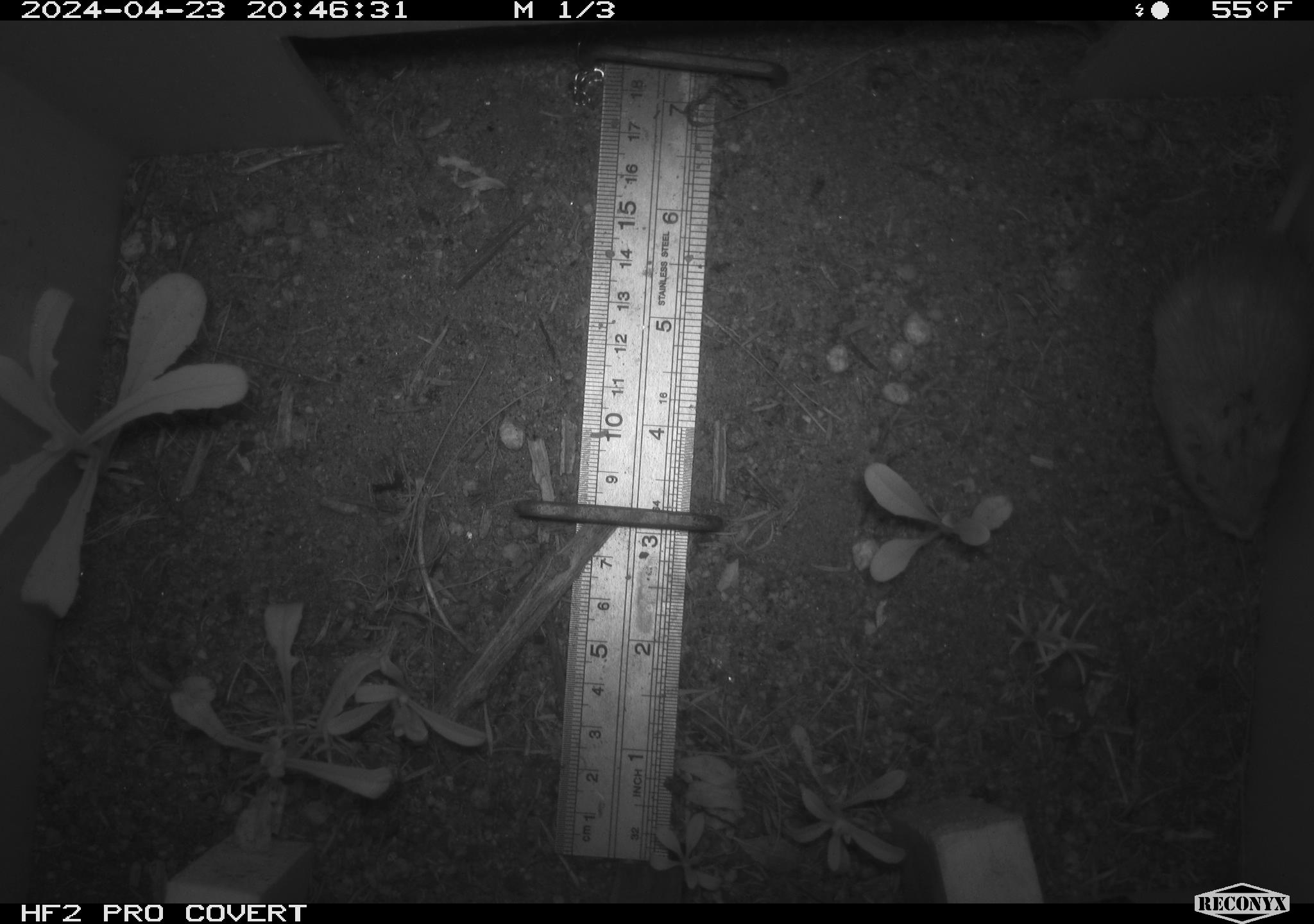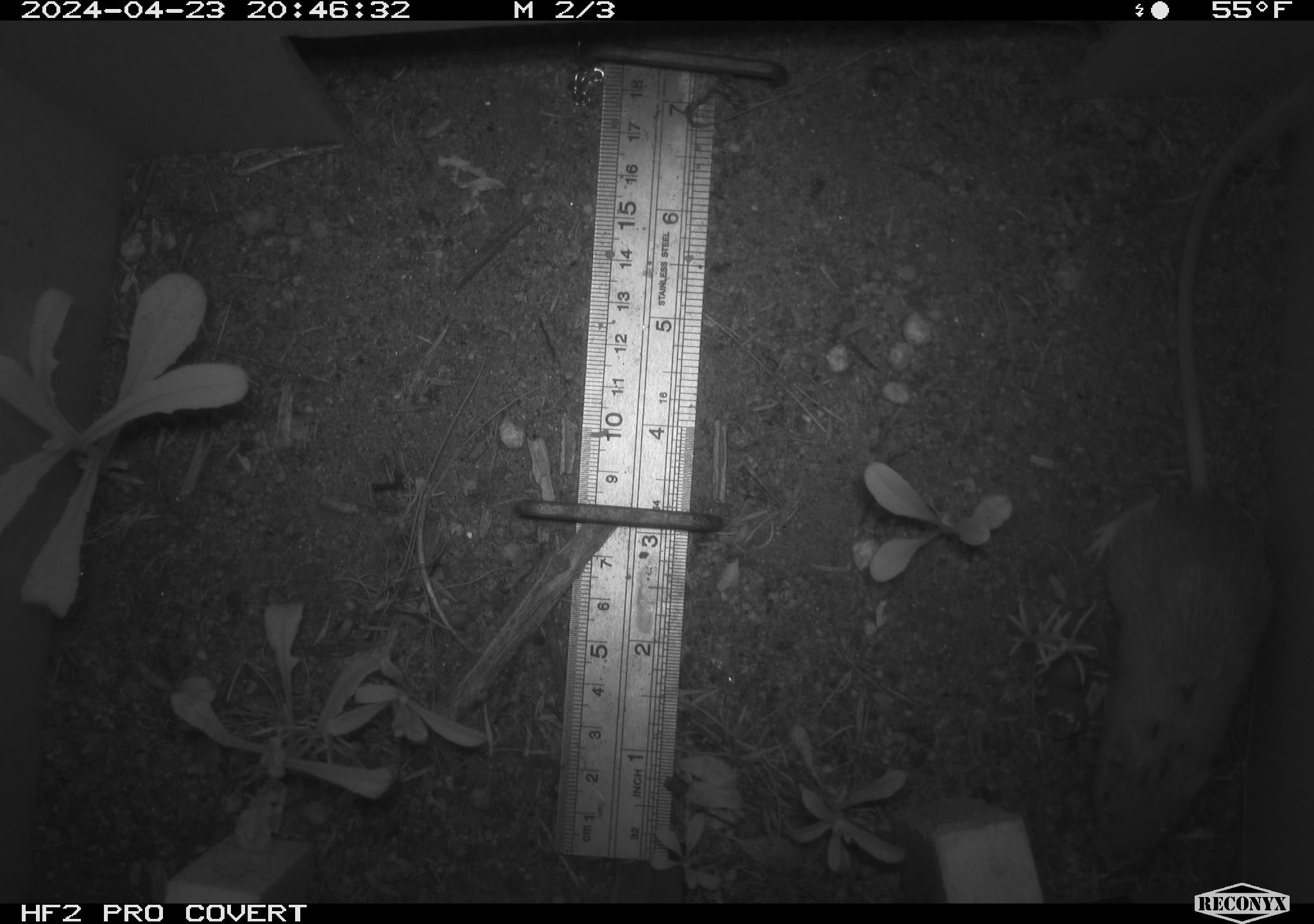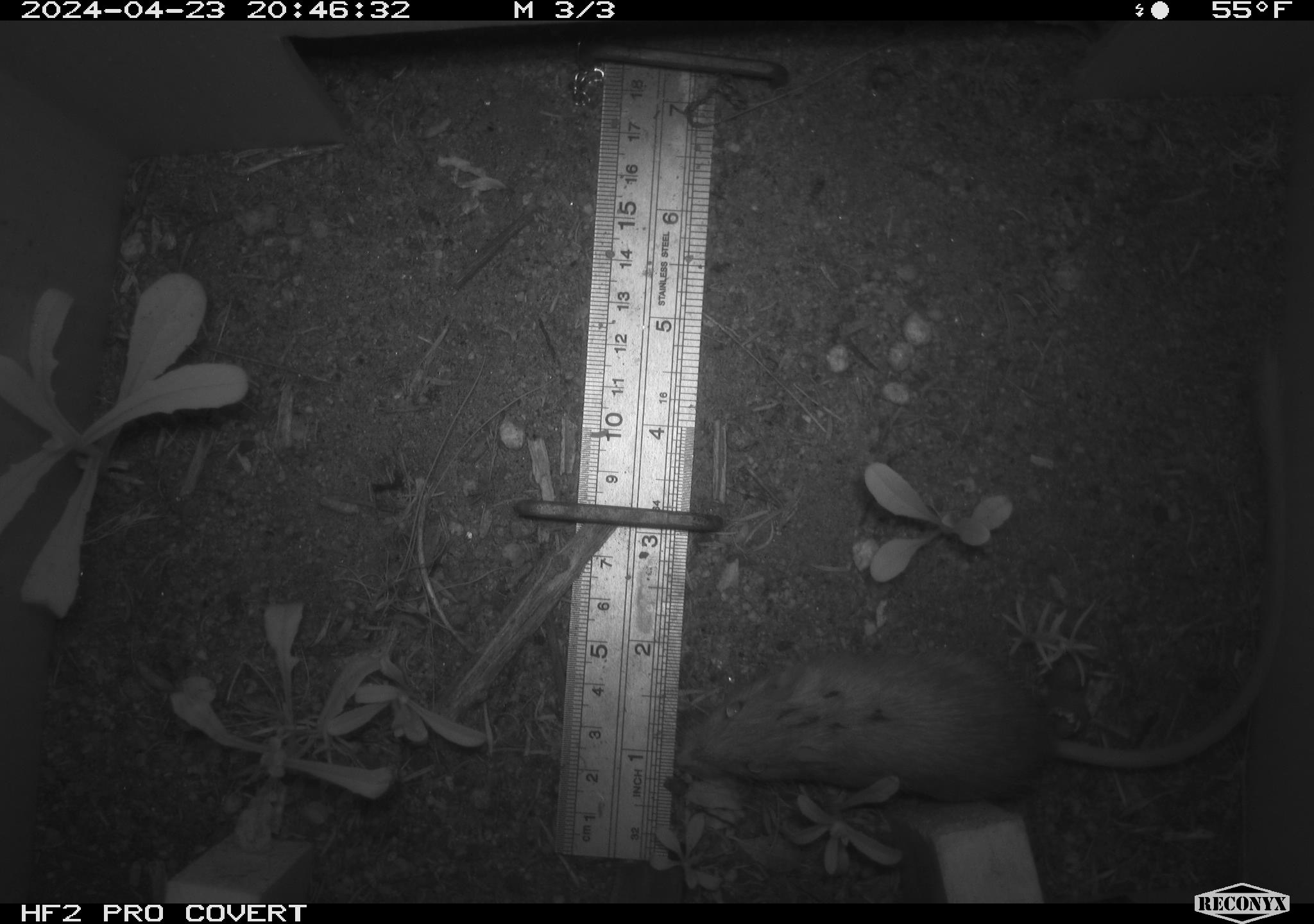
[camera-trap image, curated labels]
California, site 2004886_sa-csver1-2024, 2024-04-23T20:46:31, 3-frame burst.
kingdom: Animalia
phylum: Chordata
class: Mammalia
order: Rodentia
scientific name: Rodentia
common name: rodent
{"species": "rodent (Rodentia)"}